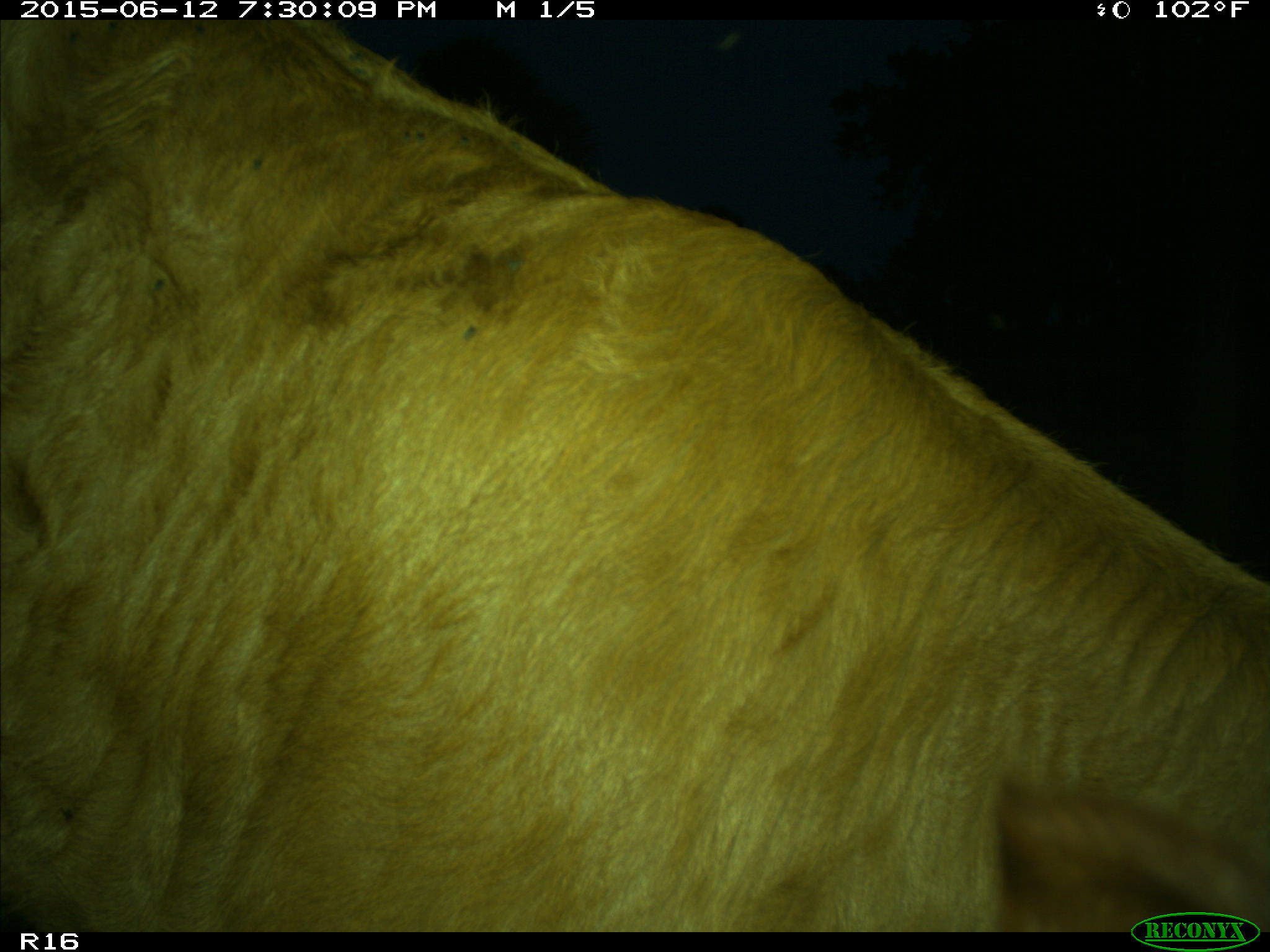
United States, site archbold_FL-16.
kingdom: Animalia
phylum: Chordata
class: Mammalia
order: Artiodactyla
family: Bovidae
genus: Bos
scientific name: Bos taurus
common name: domestic cow